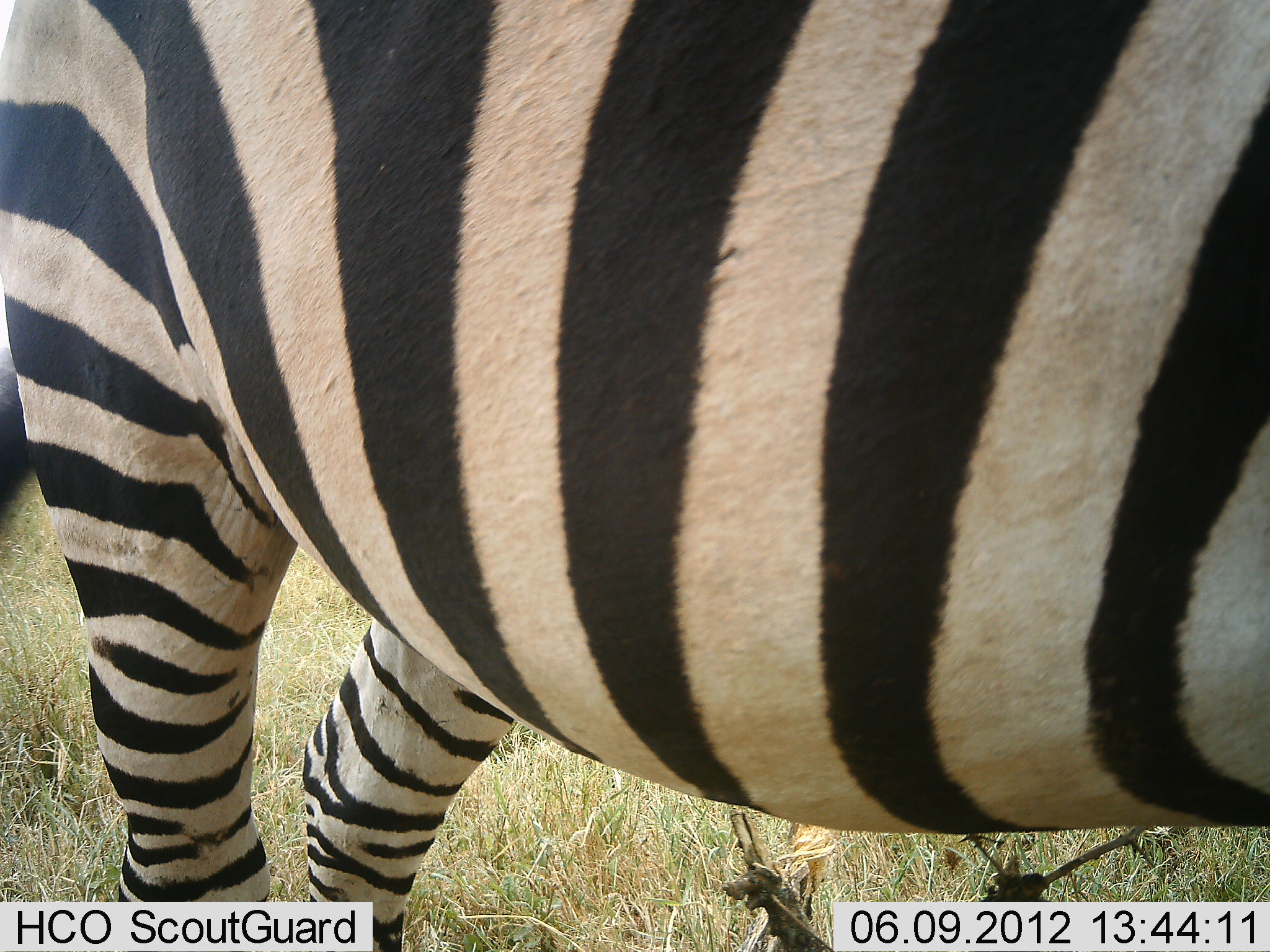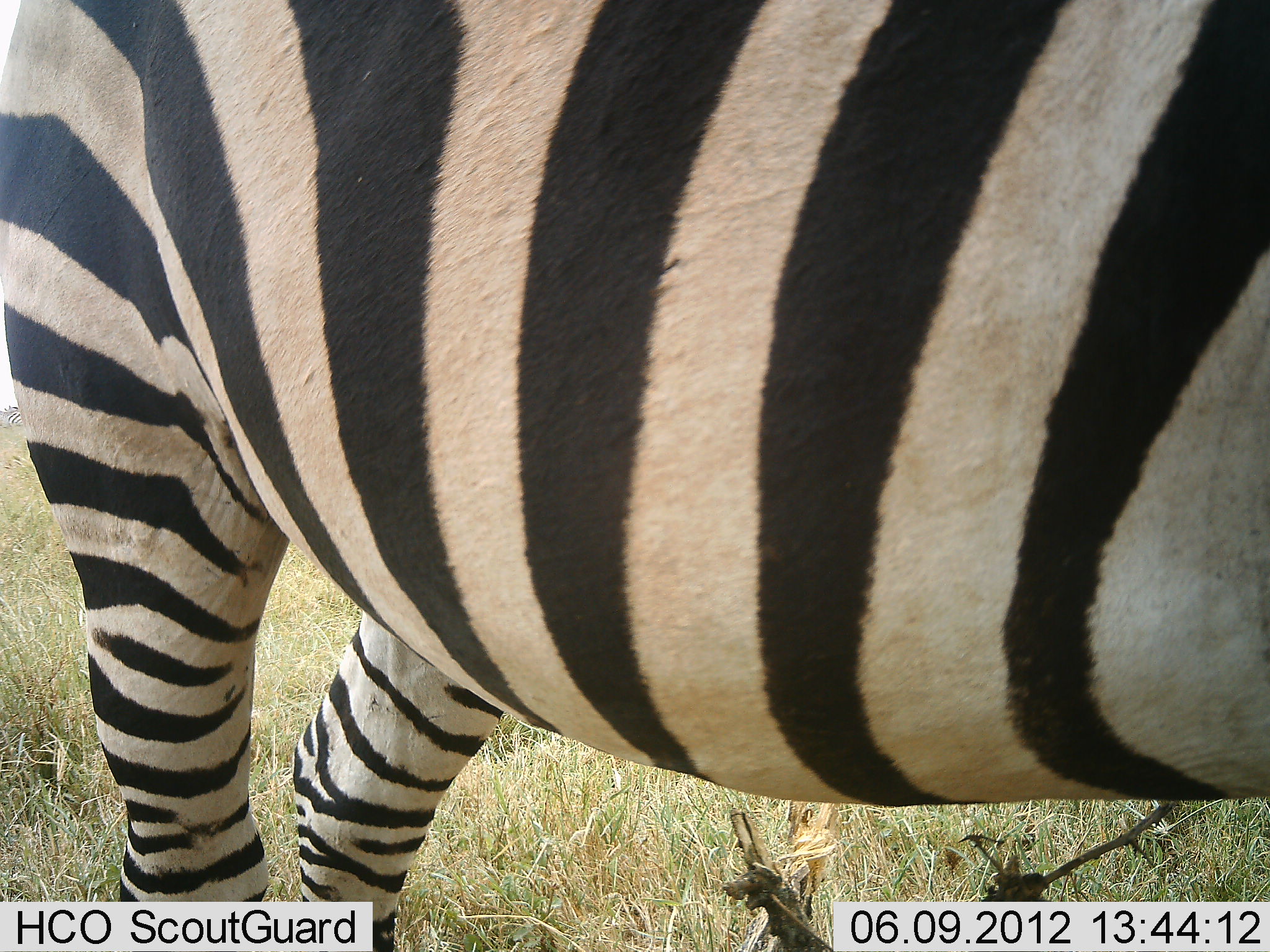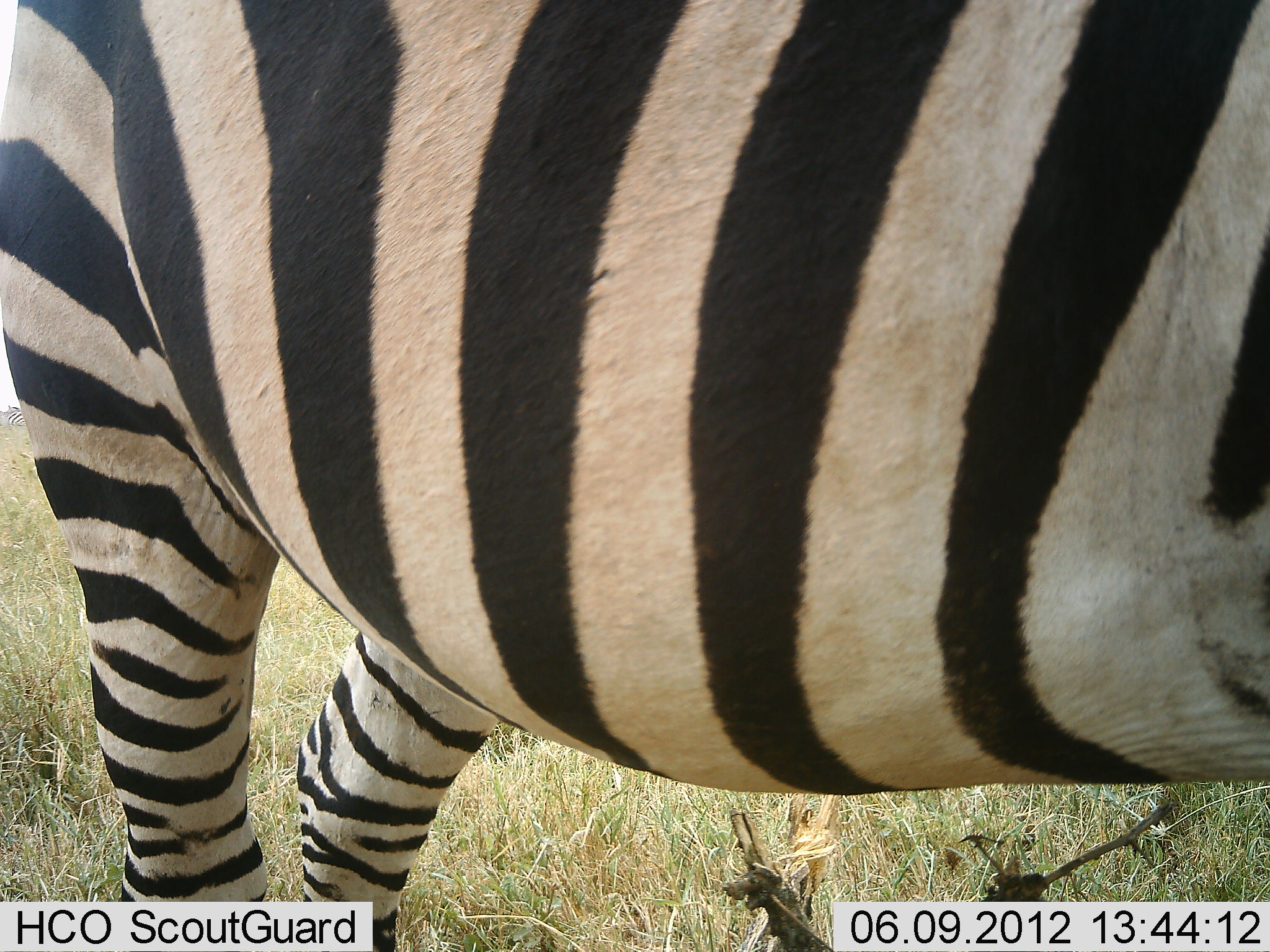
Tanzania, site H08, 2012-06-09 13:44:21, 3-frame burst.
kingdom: Animalia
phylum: Chordata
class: Mammalia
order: Perissodactyla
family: Equidae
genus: Equus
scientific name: Equus quagga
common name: plains zebra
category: zebra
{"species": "zebra (plains zebra) (Equus quagga)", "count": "1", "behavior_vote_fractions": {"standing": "90%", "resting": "0%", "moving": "10%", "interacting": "0%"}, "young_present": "0%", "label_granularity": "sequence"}